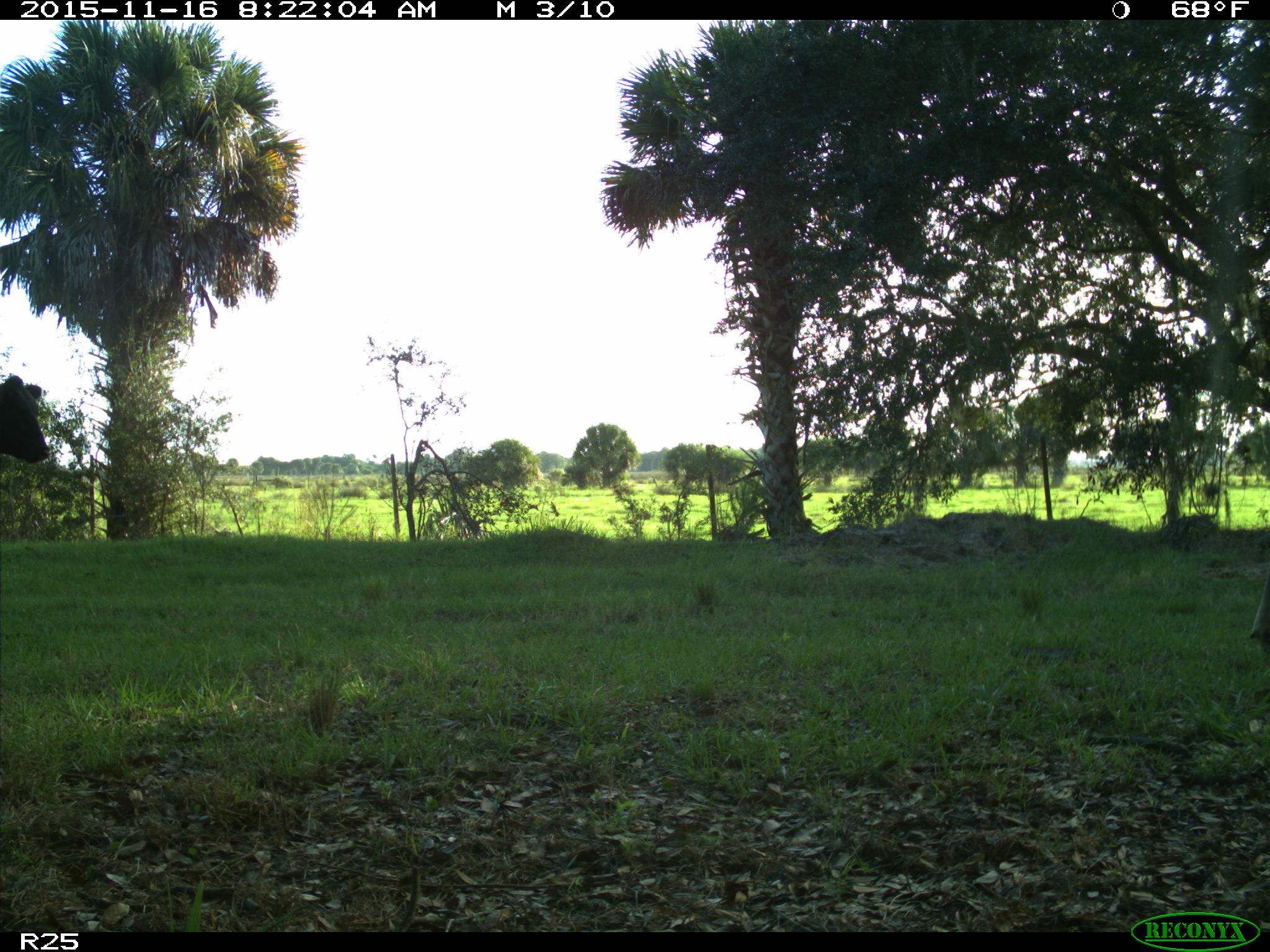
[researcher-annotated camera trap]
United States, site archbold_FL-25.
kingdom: Animalia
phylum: Chordata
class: Mammalia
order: Artiodactyla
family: Bovidae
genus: Bos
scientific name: Bos taurus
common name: domestic cow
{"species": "Bos taurus (domestic cow)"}